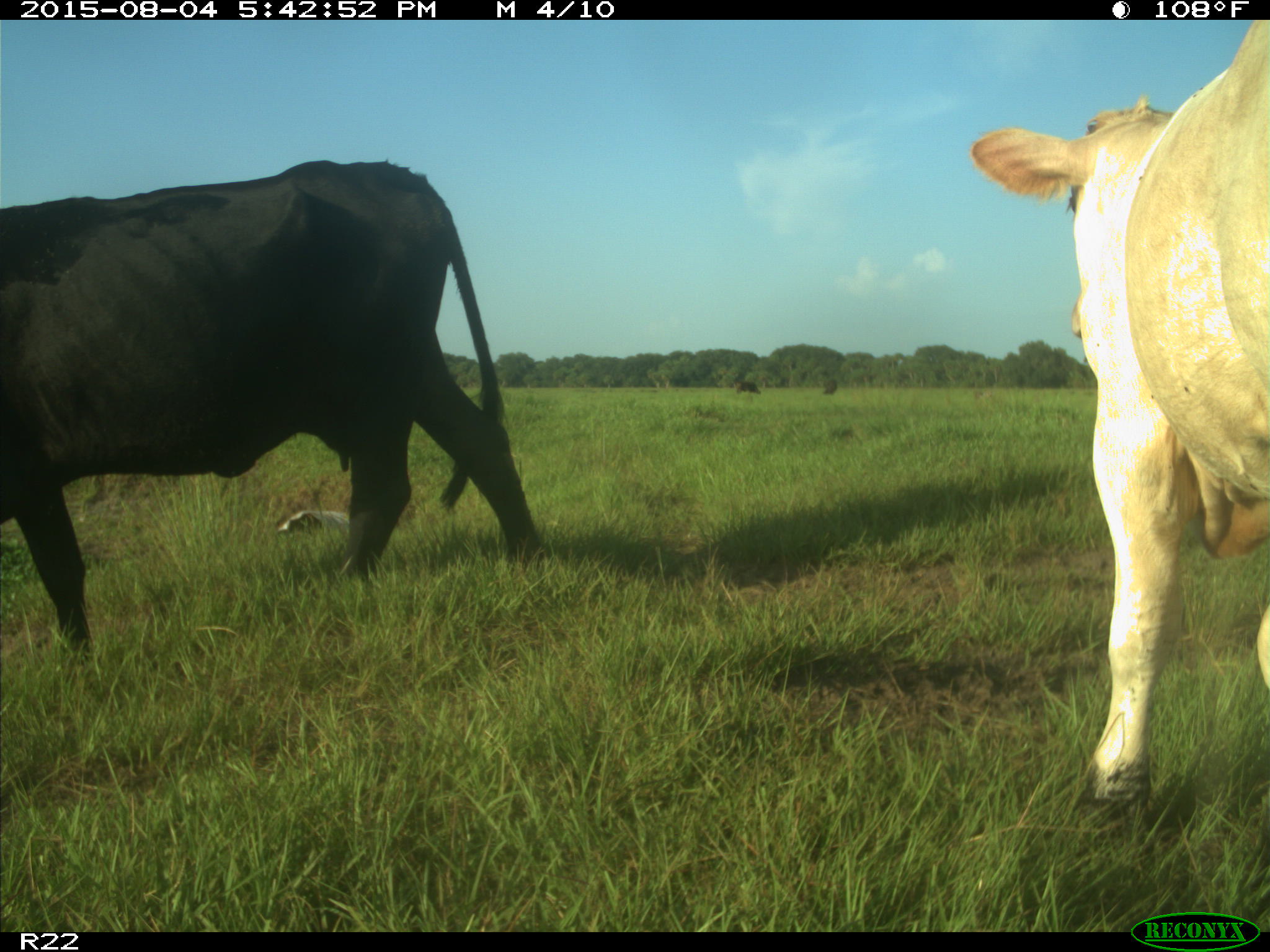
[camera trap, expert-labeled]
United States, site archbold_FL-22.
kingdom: Animalia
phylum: Chordata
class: Mammalia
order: Artiodactyla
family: Bovidae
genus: Bos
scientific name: Bos taurus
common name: domestic cow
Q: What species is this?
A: Bos taurus (domestic cow).